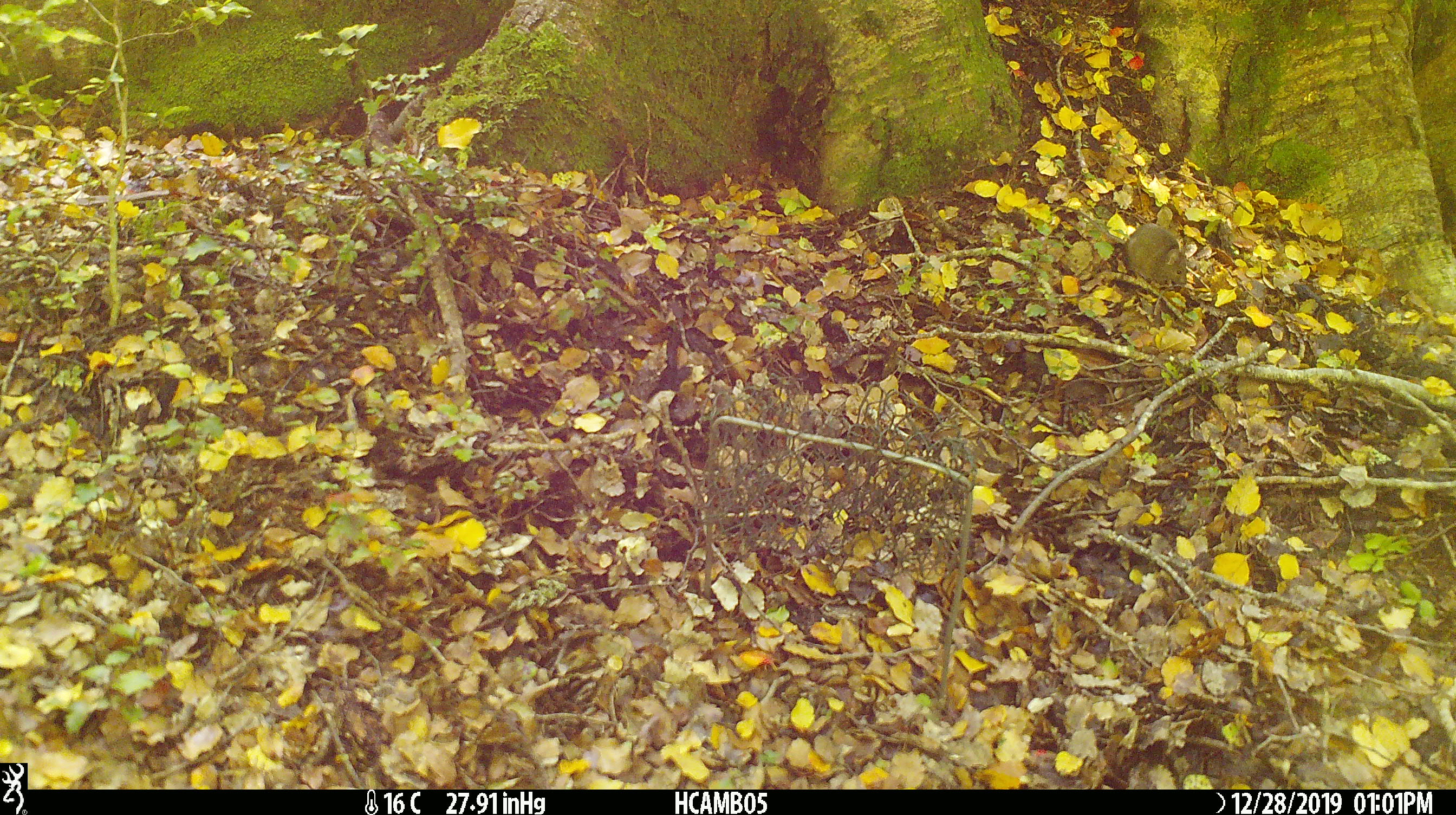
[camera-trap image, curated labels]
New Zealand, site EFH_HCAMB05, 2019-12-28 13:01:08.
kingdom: Animalia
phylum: Chordata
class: Mammalia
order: Rodentia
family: Muridae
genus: Mus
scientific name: Mus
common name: mouse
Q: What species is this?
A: Mouse (Mus).